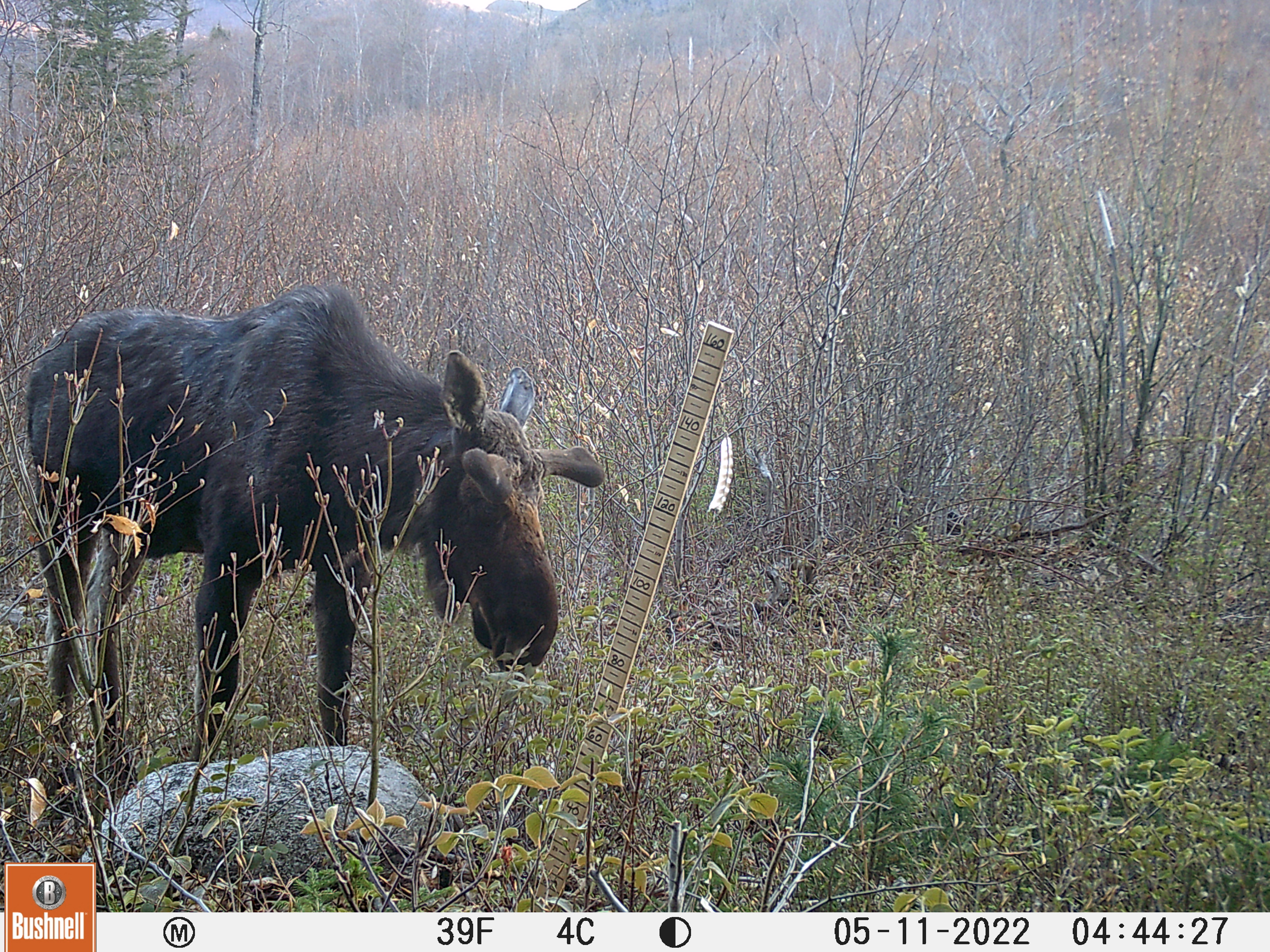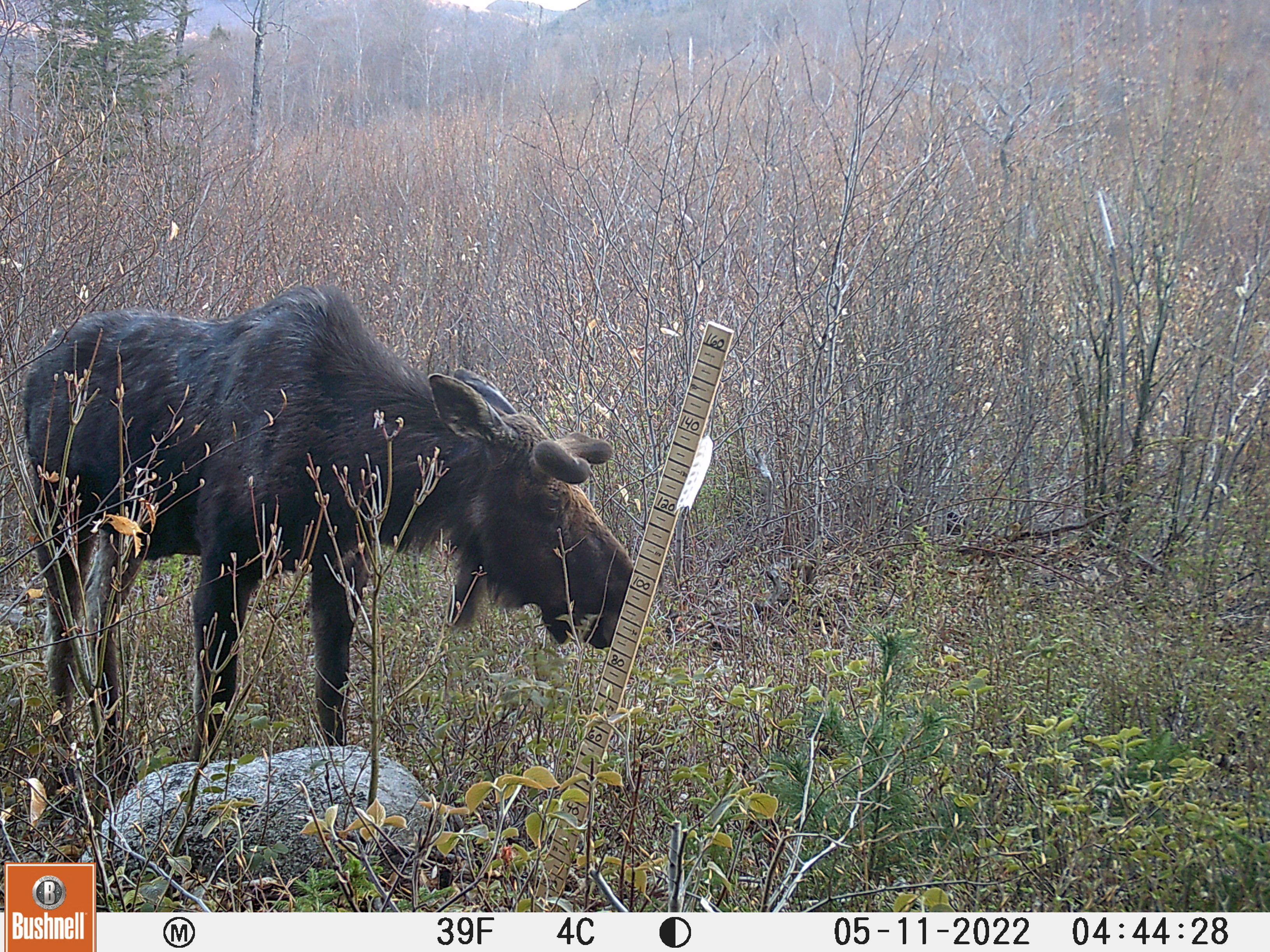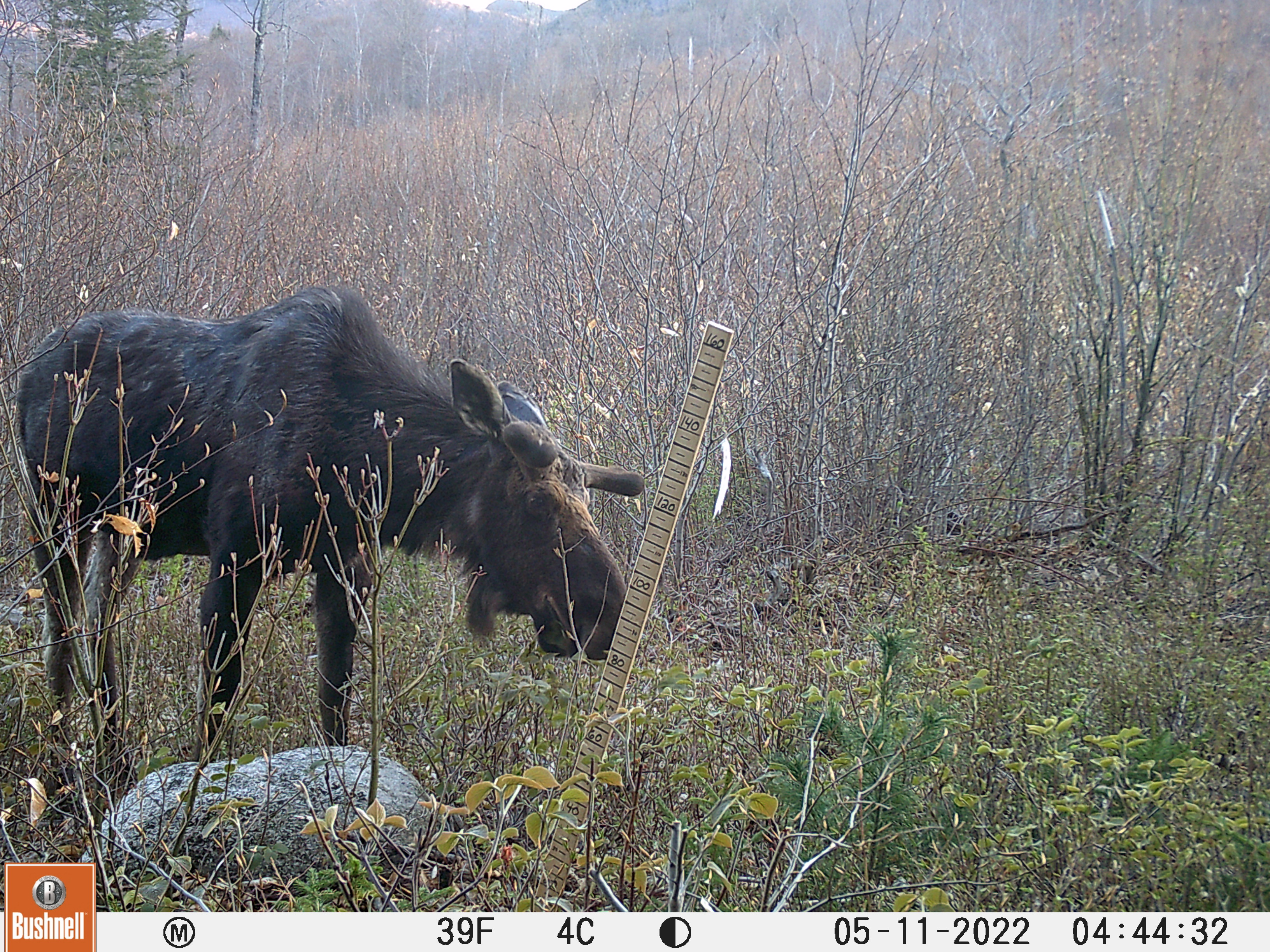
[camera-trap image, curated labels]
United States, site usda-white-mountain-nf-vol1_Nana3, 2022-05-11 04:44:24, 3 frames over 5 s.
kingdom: Animalia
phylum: Chordata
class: Mammalia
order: Artiodactyla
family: Cervidae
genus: Alces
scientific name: Alces alces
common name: moose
Moose (Alces alces).